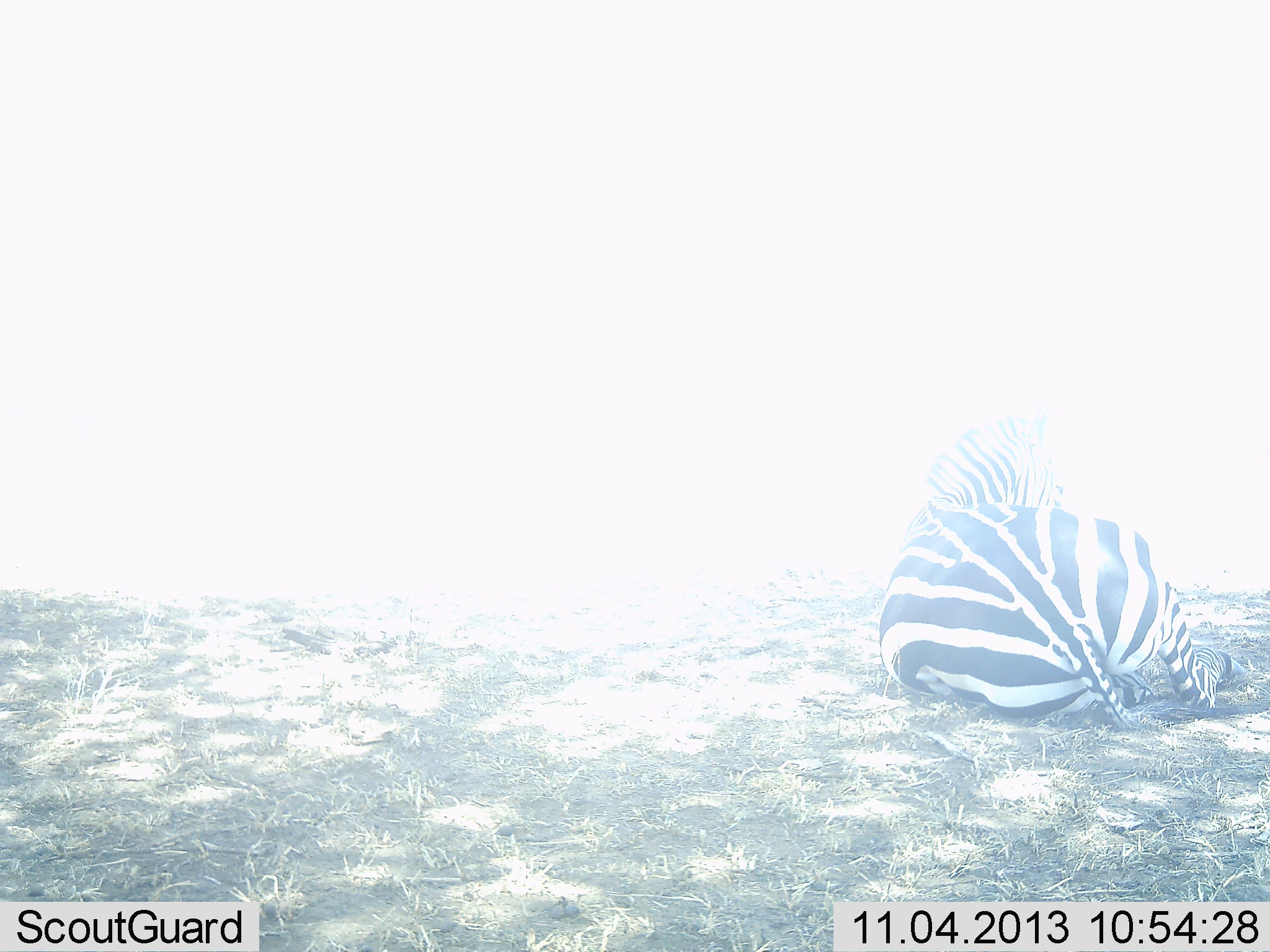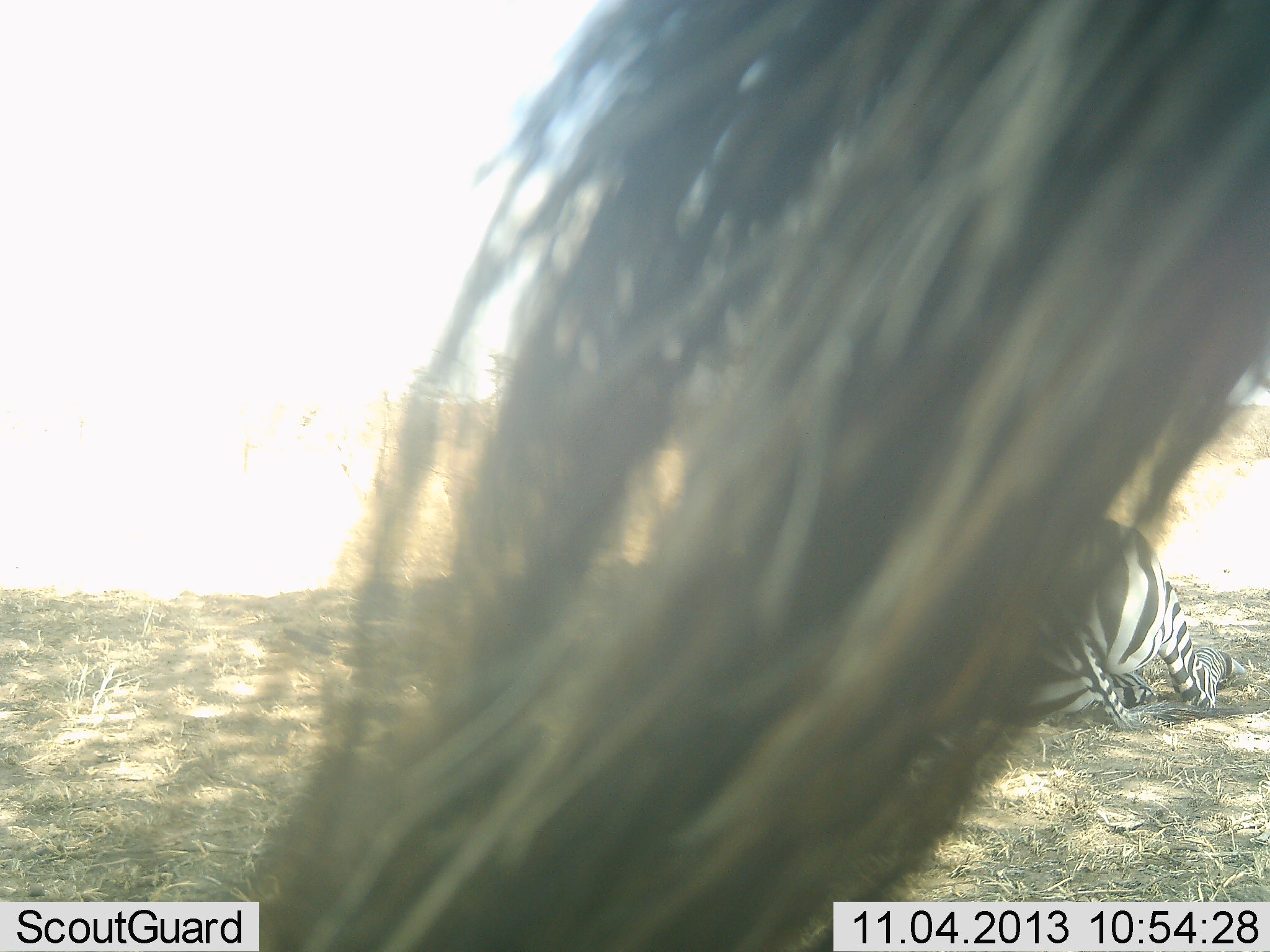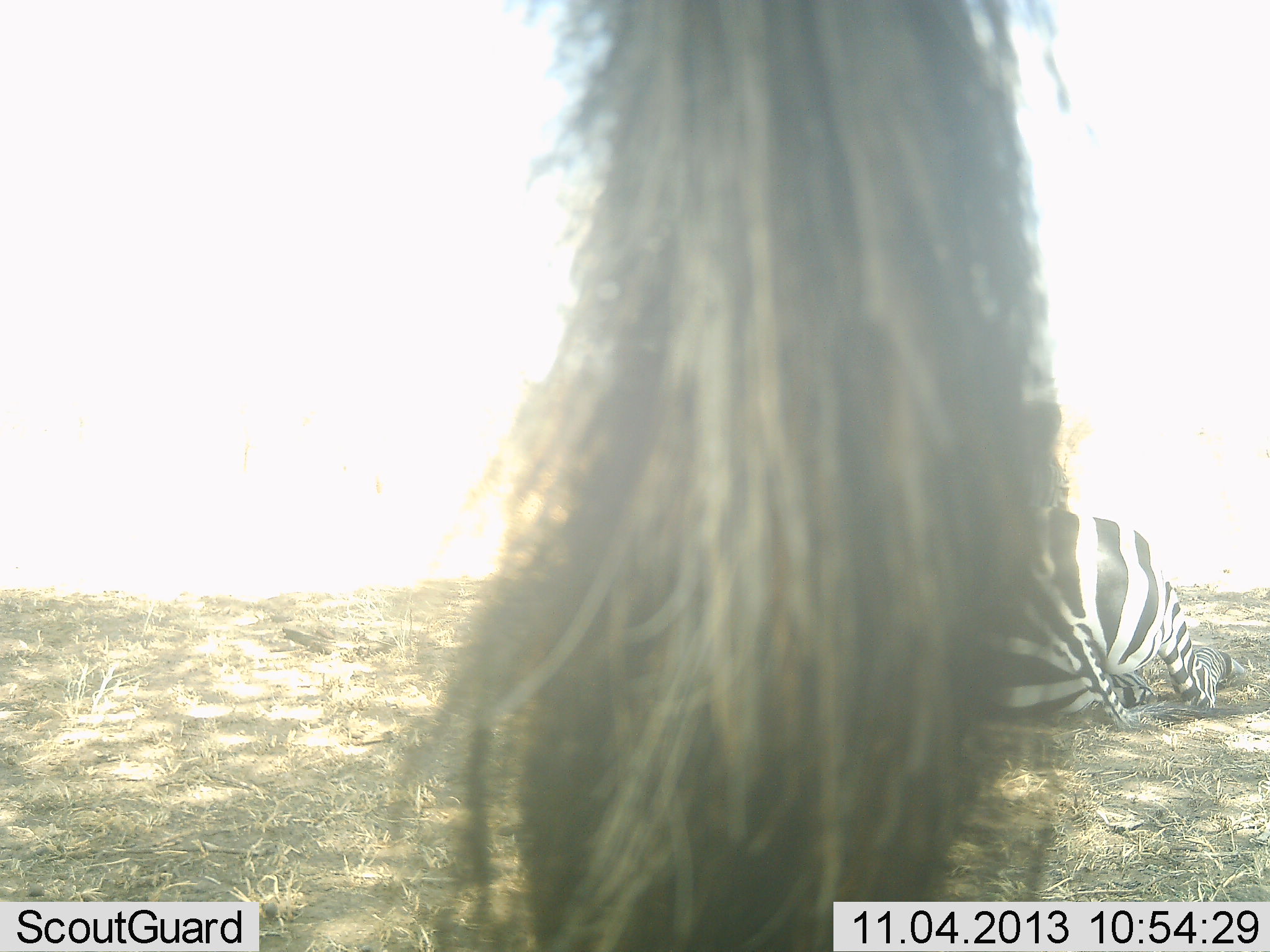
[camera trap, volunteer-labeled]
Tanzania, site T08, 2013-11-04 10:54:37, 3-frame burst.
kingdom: Animalia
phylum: Chordata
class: Mammalia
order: Perissodactyla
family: Equidae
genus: Equus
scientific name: Equus quagga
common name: plains zebra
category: zebra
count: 2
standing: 40%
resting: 100%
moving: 10%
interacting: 0%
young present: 0%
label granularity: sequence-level